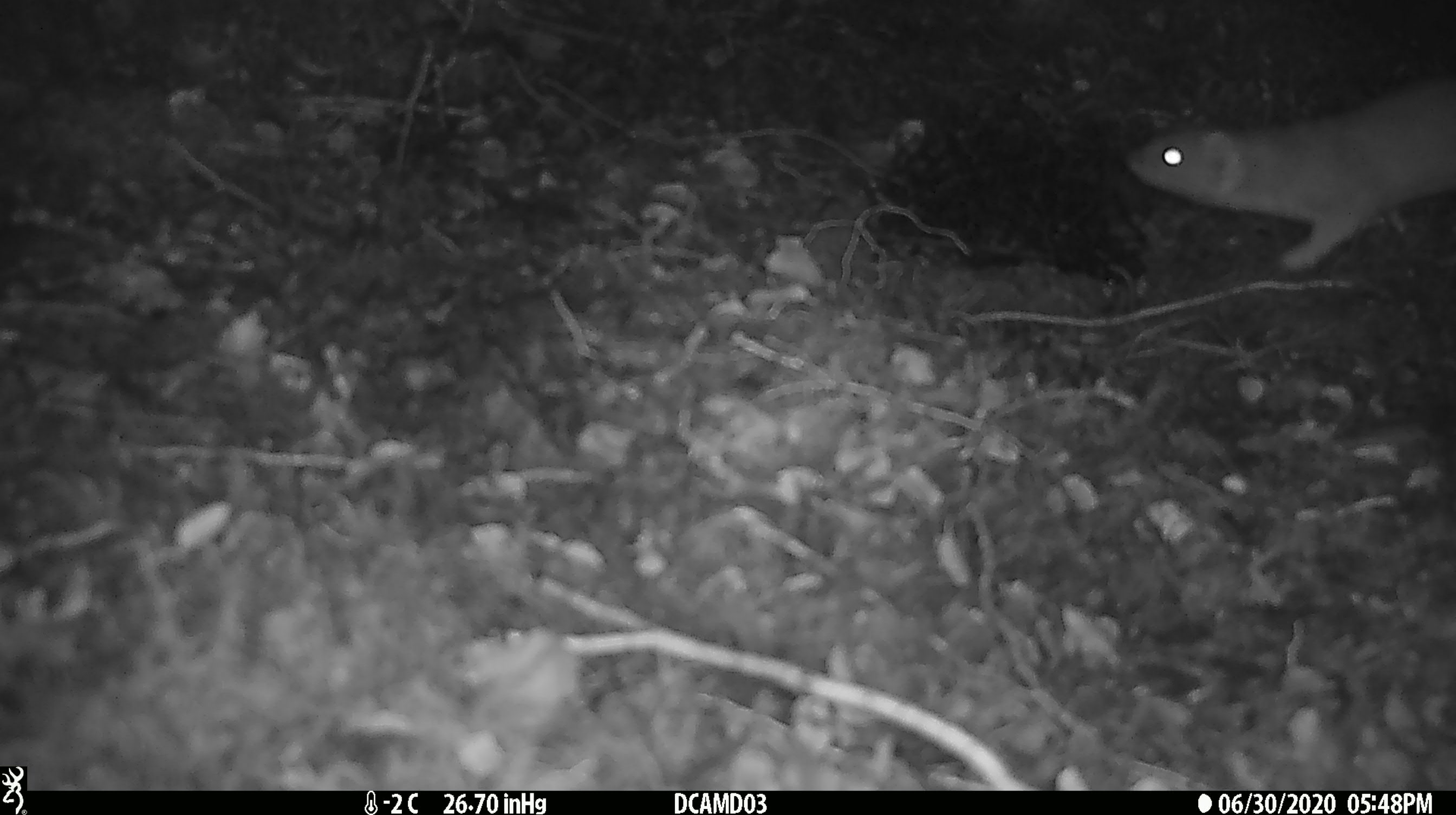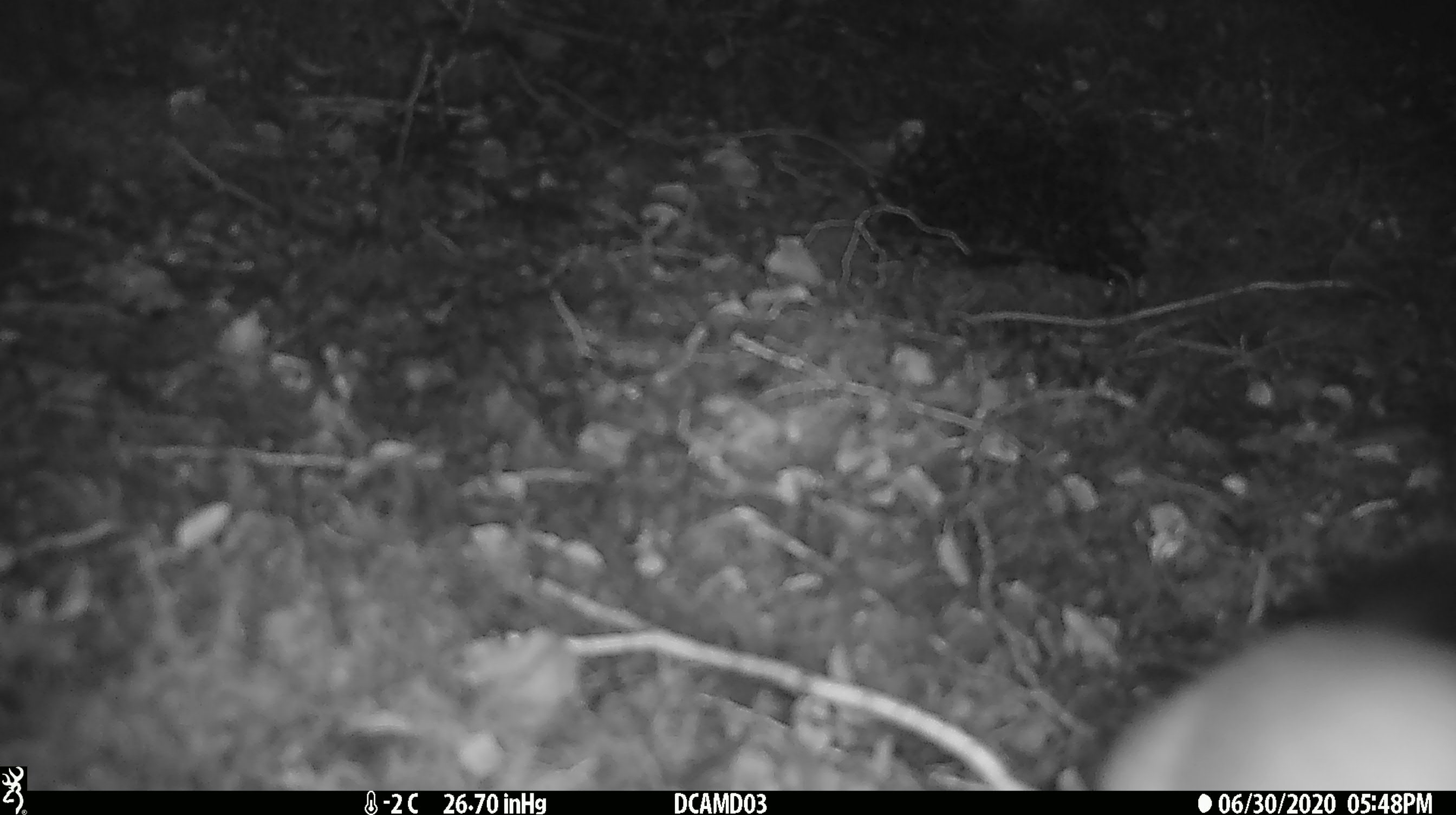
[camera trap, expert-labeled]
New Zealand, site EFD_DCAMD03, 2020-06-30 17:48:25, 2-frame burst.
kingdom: Animalia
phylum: Chordata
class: Mammalia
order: Carnivora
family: Mustelidae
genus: Mustela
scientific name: Mustela erminea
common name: stoat